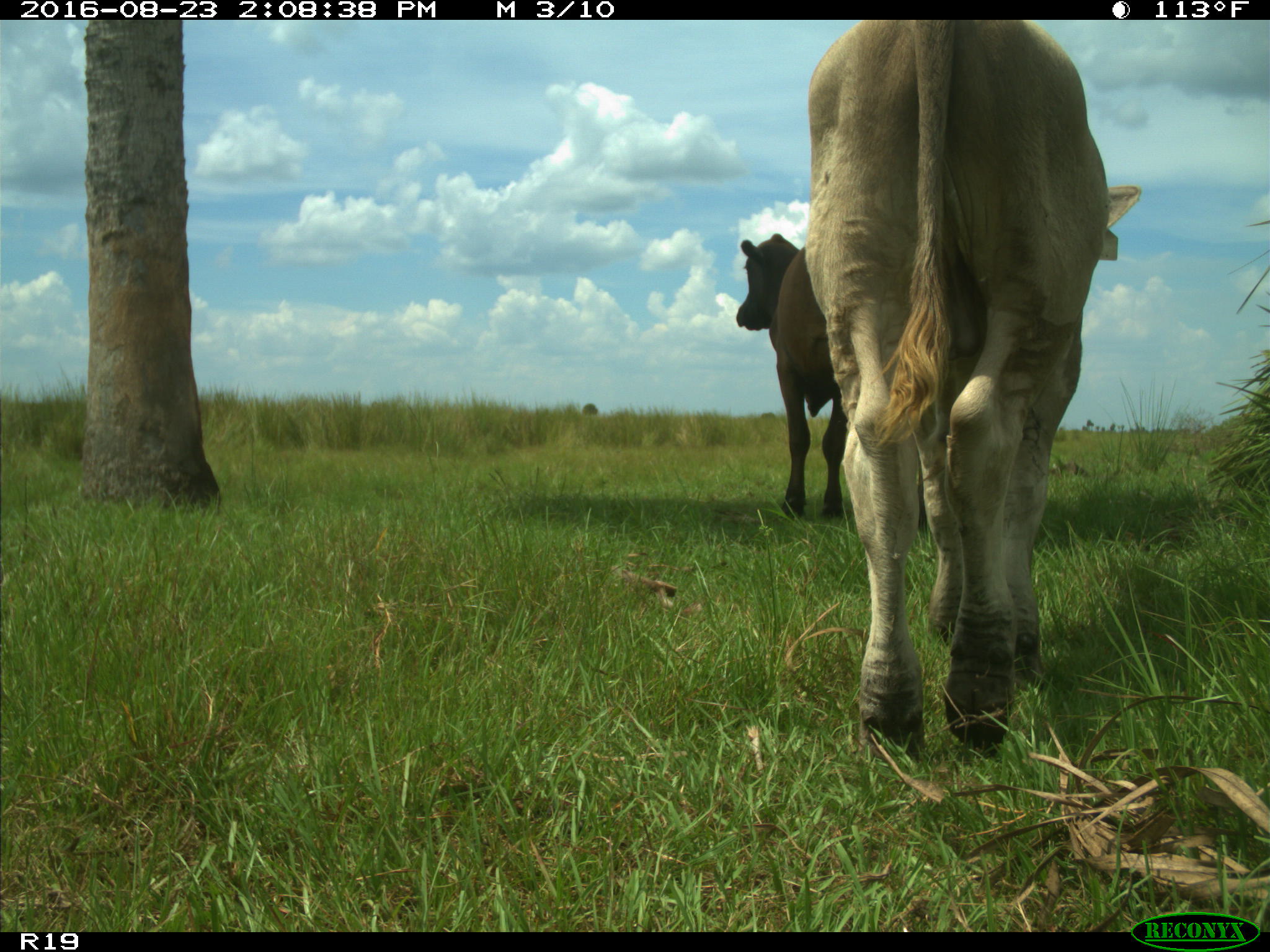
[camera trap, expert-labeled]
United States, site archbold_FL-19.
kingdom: Animalia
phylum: Chordata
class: Mammalia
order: Artiodactyla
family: Bovidae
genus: Bos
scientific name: Bos taurus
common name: domestic cow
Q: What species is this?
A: Bos taurus (domestic cow).